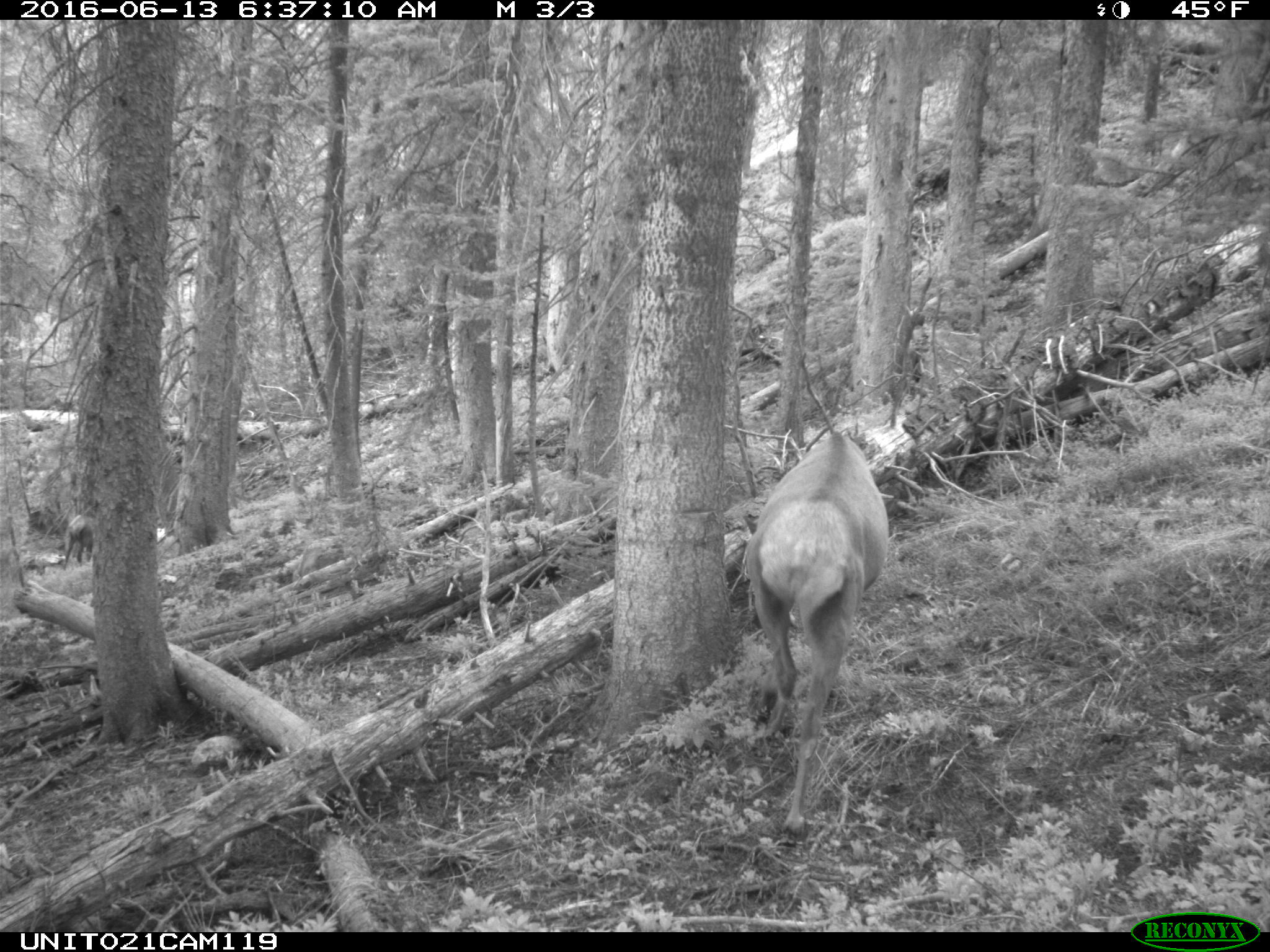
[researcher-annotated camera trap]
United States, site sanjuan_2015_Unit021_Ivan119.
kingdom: Animalia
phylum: Chordata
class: Mammalia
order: Artiodactyla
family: Cervidae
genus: Cervus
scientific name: Cervus elaphus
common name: red deer